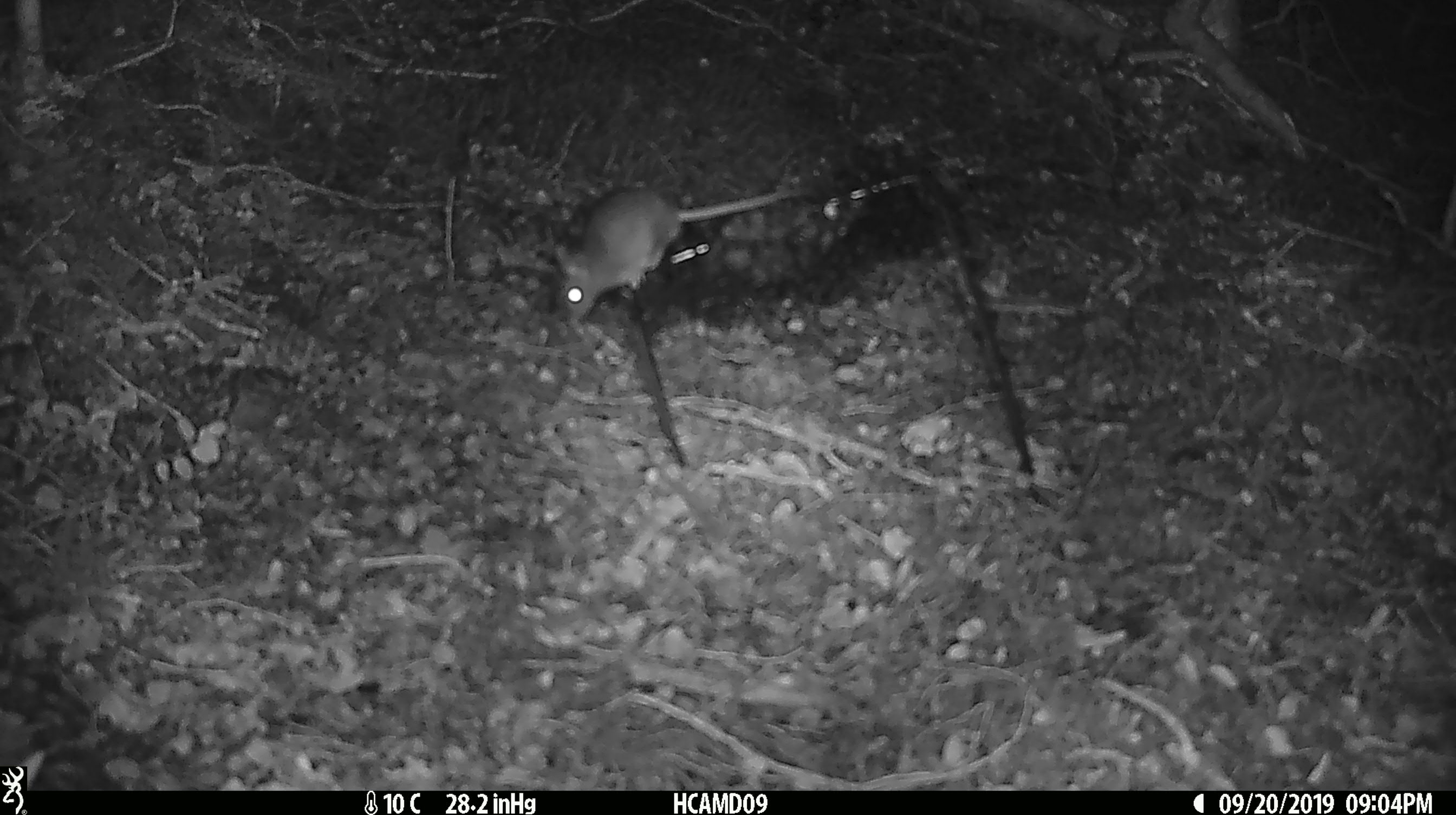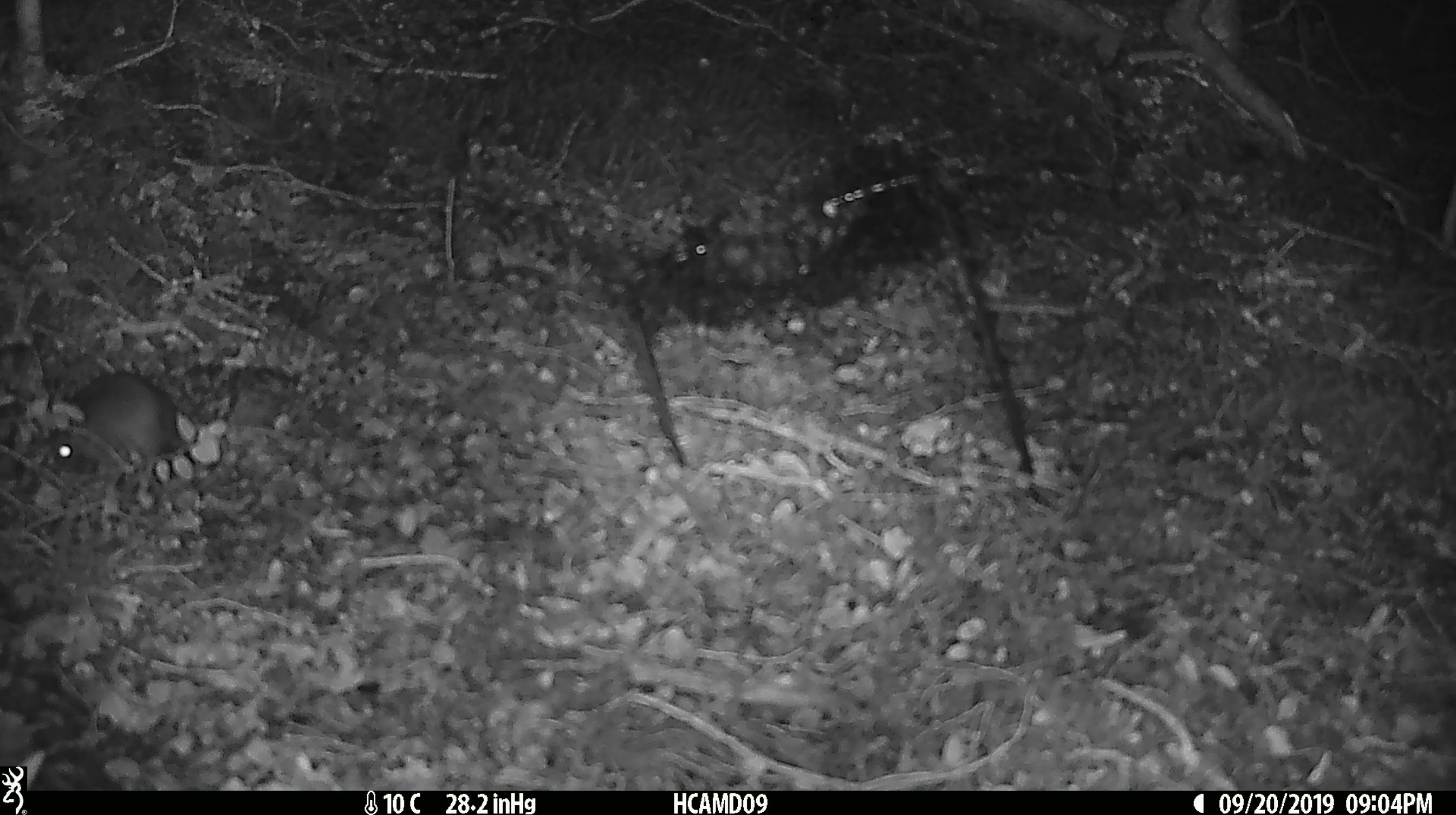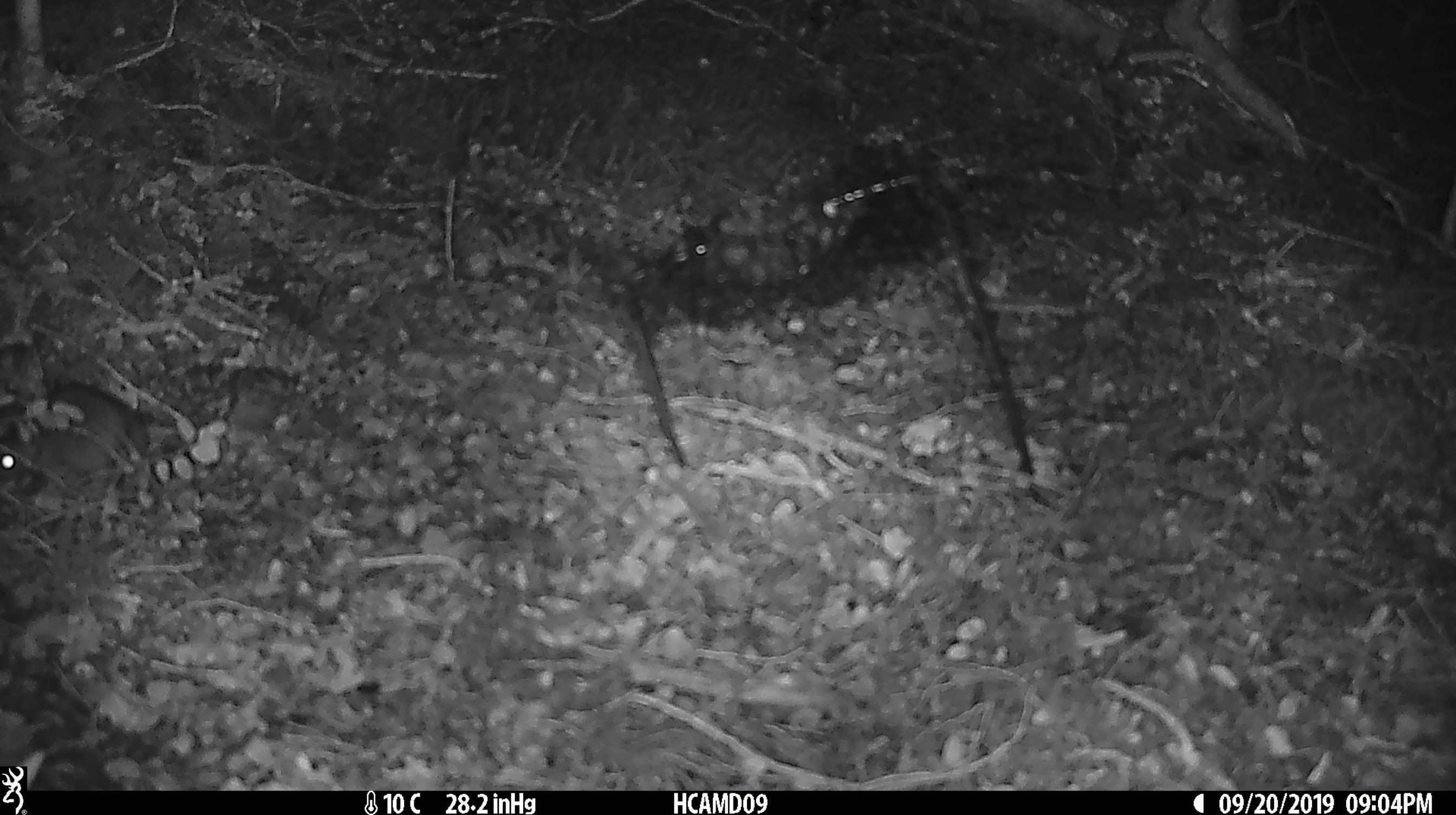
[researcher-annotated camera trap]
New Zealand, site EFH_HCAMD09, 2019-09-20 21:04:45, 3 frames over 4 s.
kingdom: Animalia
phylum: Chordata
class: Mammalia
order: Rodentia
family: Muridae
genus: Mus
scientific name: Mus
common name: mouse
Mouse (Mus).